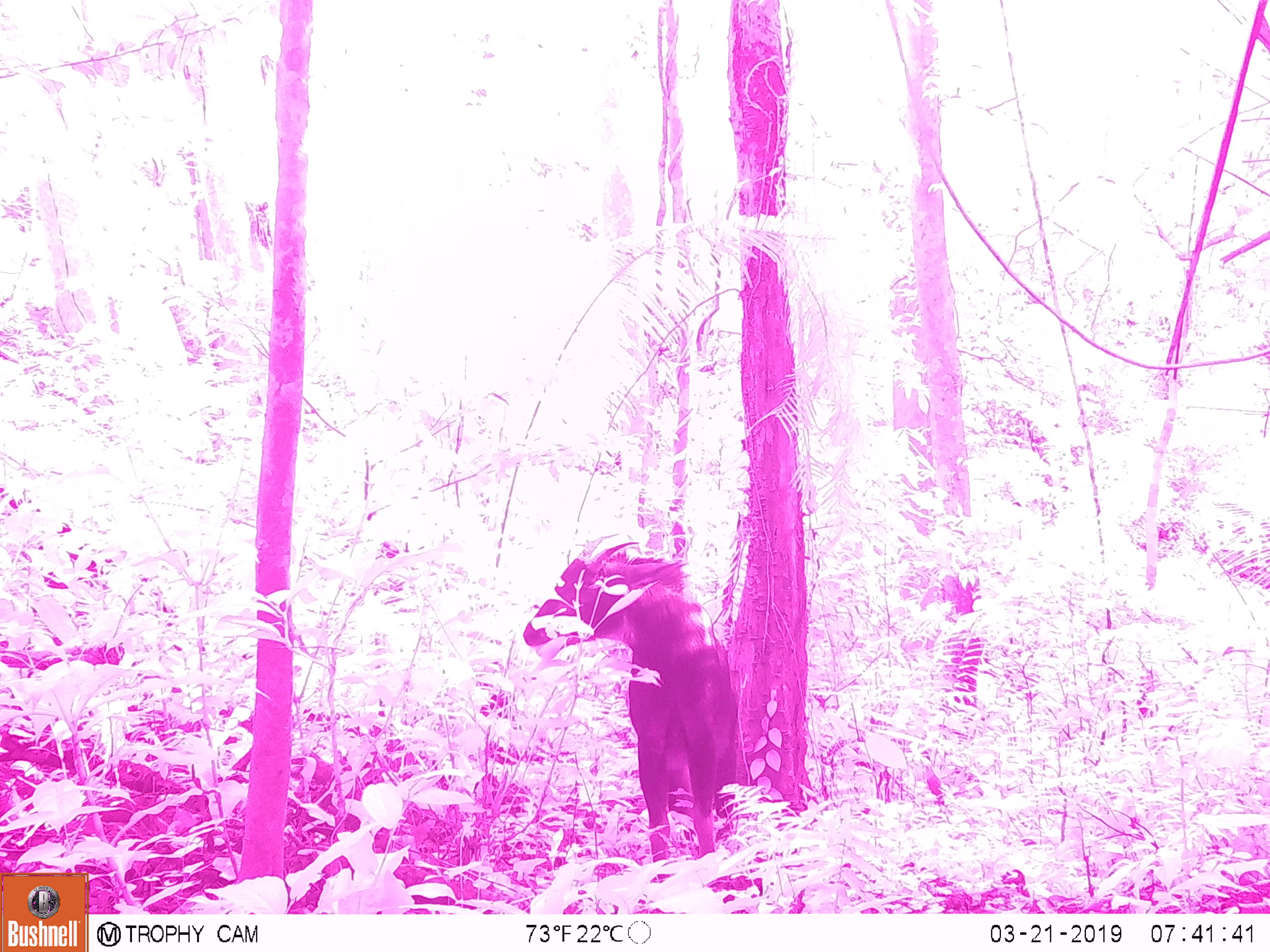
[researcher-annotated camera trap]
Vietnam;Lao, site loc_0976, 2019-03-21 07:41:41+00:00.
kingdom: Animalia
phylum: Chordata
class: Mammalia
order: Artiodactyla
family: Bovidae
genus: Capricornis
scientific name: Capricornis sumatraensis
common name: chinese serow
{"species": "chinese serow (Capricornis sumatraensis)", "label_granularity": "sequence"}